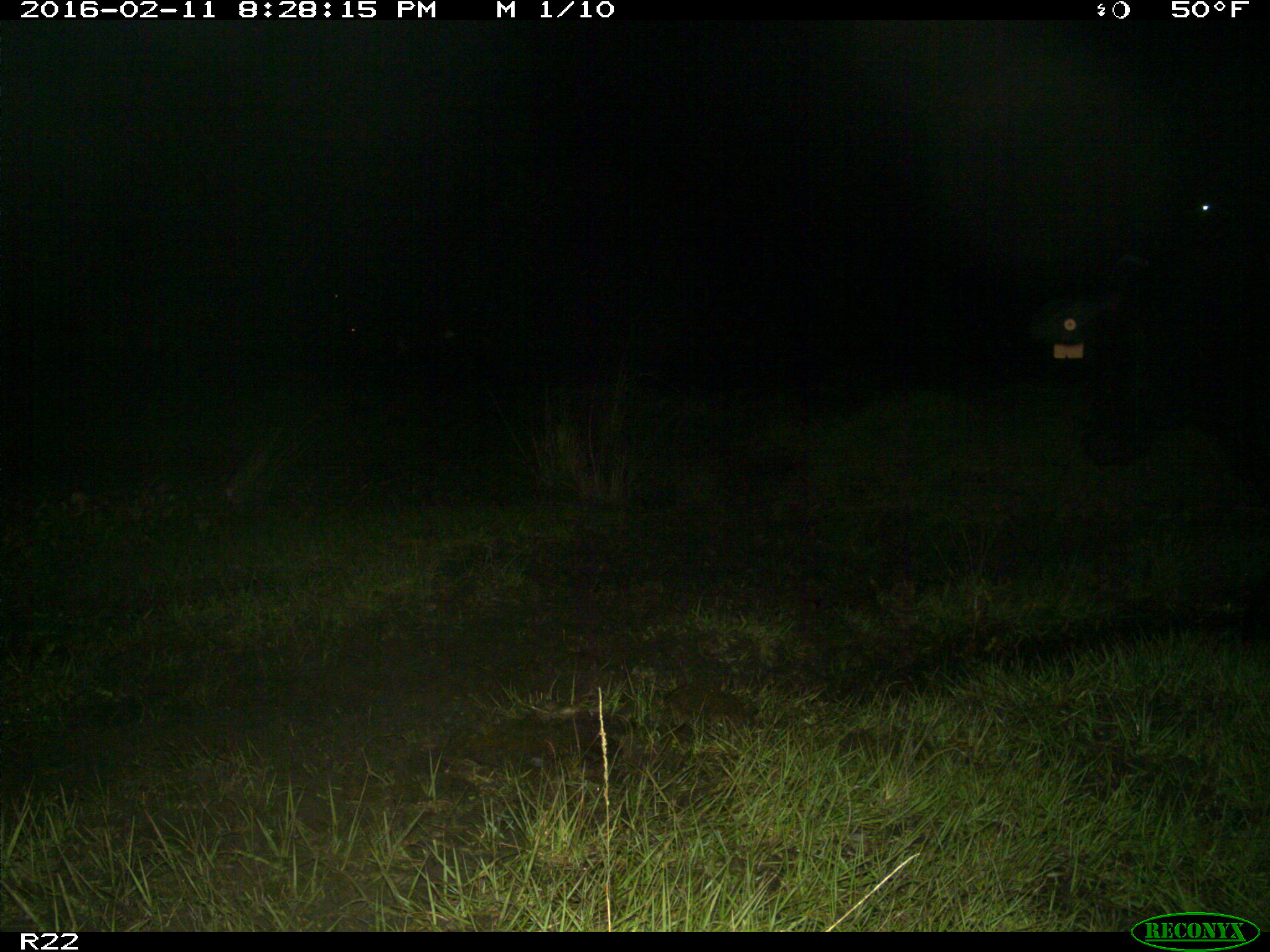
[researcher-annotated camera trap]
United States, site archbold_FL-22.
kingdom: Animalia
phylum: Chordata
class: Mammalia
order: Artiodactyla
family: Bovidae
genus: Bos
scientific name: Bos taurus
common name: domestic cow